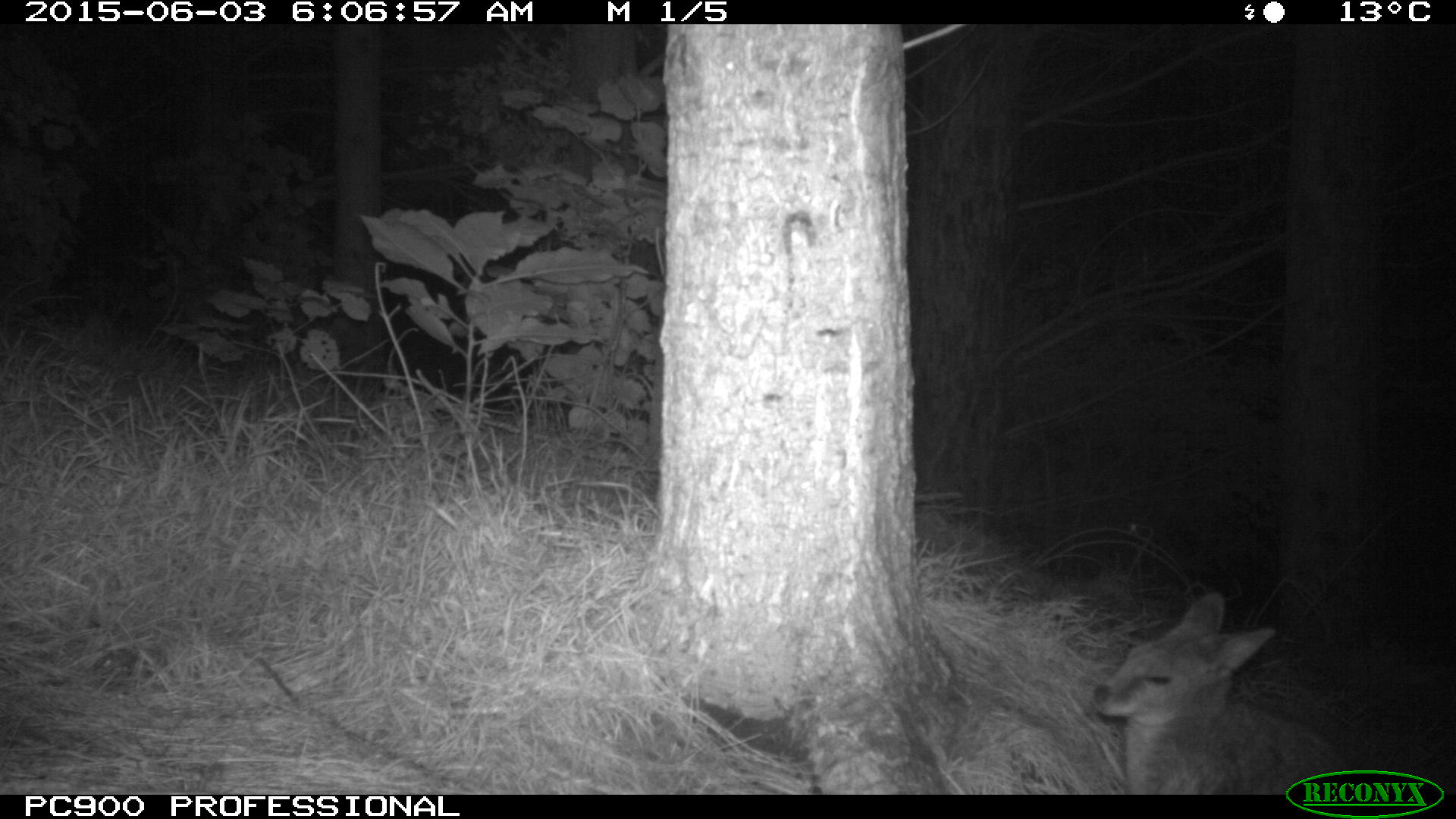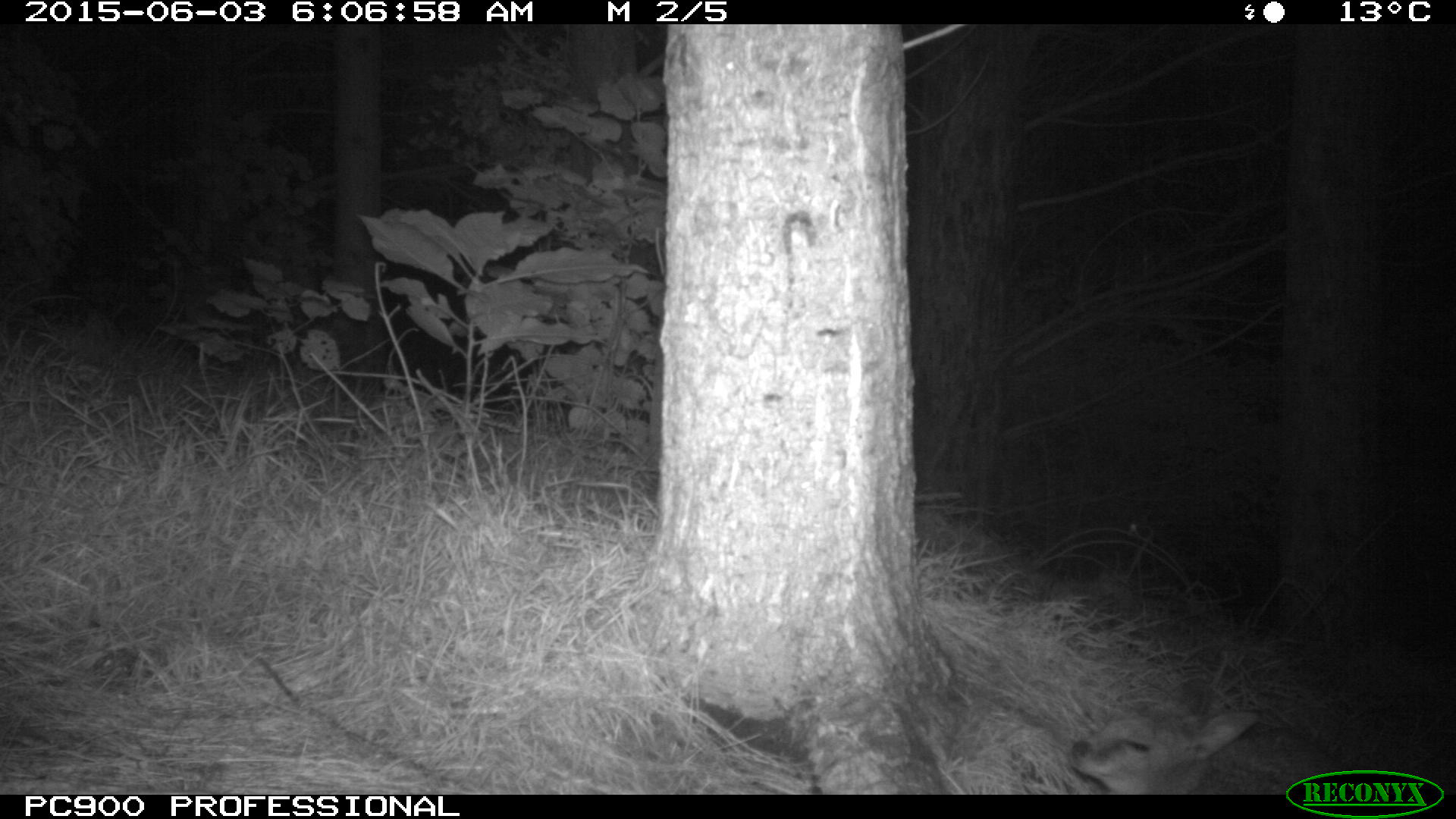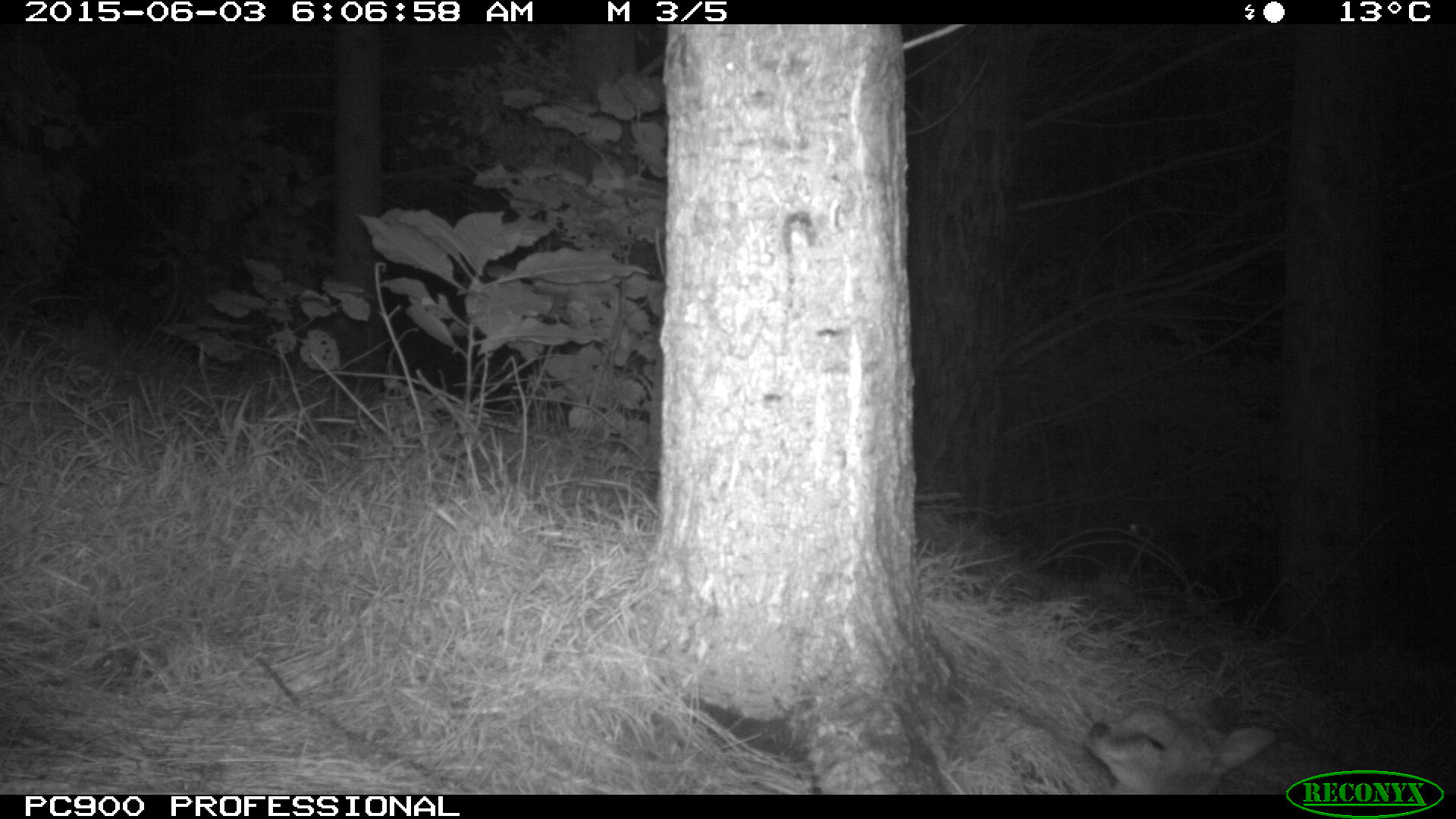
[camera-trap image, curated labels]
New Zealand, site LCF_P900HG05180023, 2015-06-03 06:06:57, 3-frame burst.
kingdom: Animalia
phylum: Chordata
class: Mammalia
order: Diprotodontia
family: Macropodidae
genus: Notamacropus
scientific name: Notamacropus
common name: wallaby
Wallaby (Notamacropus).